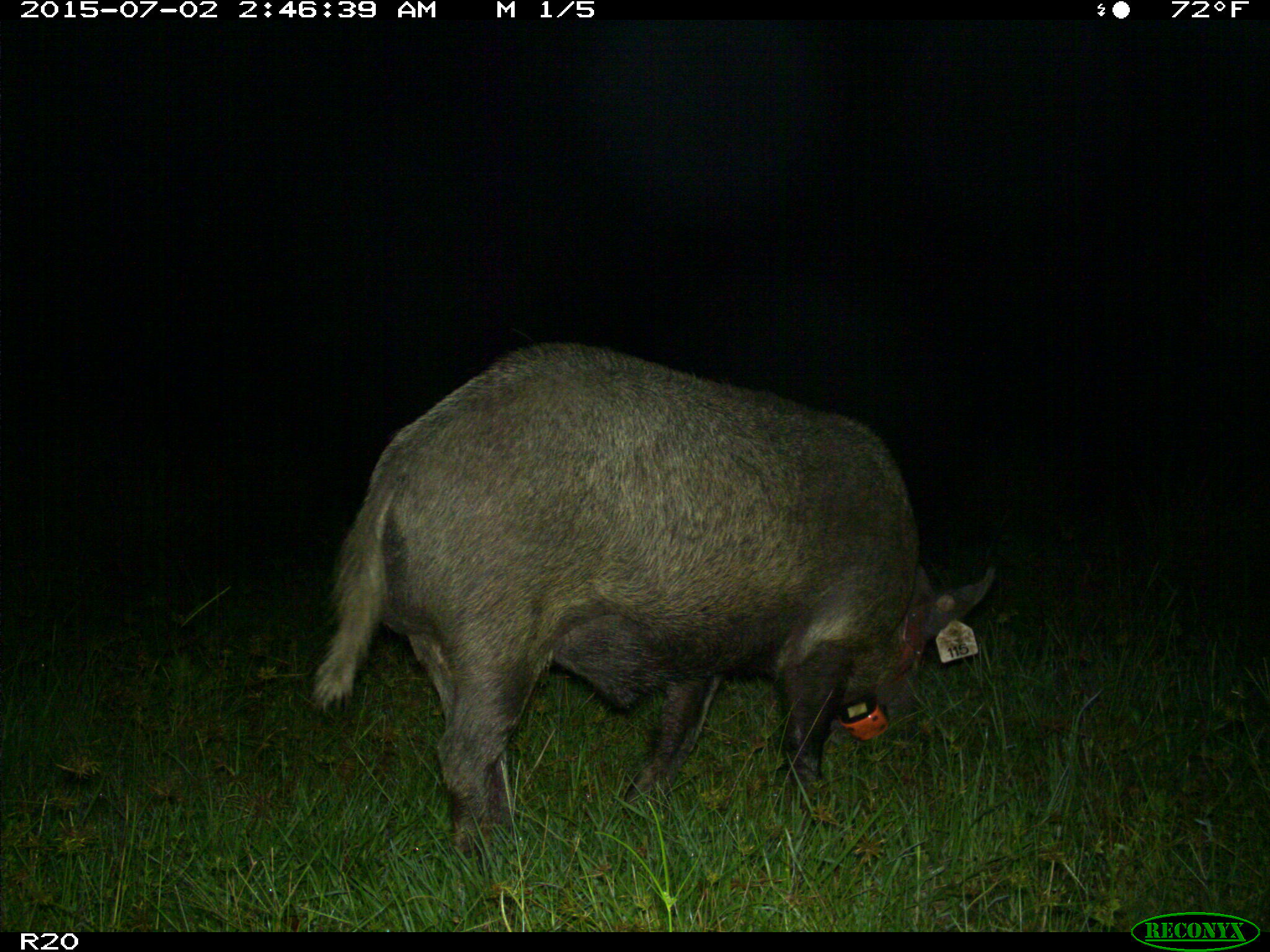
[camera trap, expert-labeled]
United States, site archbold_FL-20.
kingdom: Animalia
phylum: Chordata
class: Mammalia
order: Artiodactyla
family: Suidae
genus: Sus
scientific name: Sus scrofa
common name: wild boar